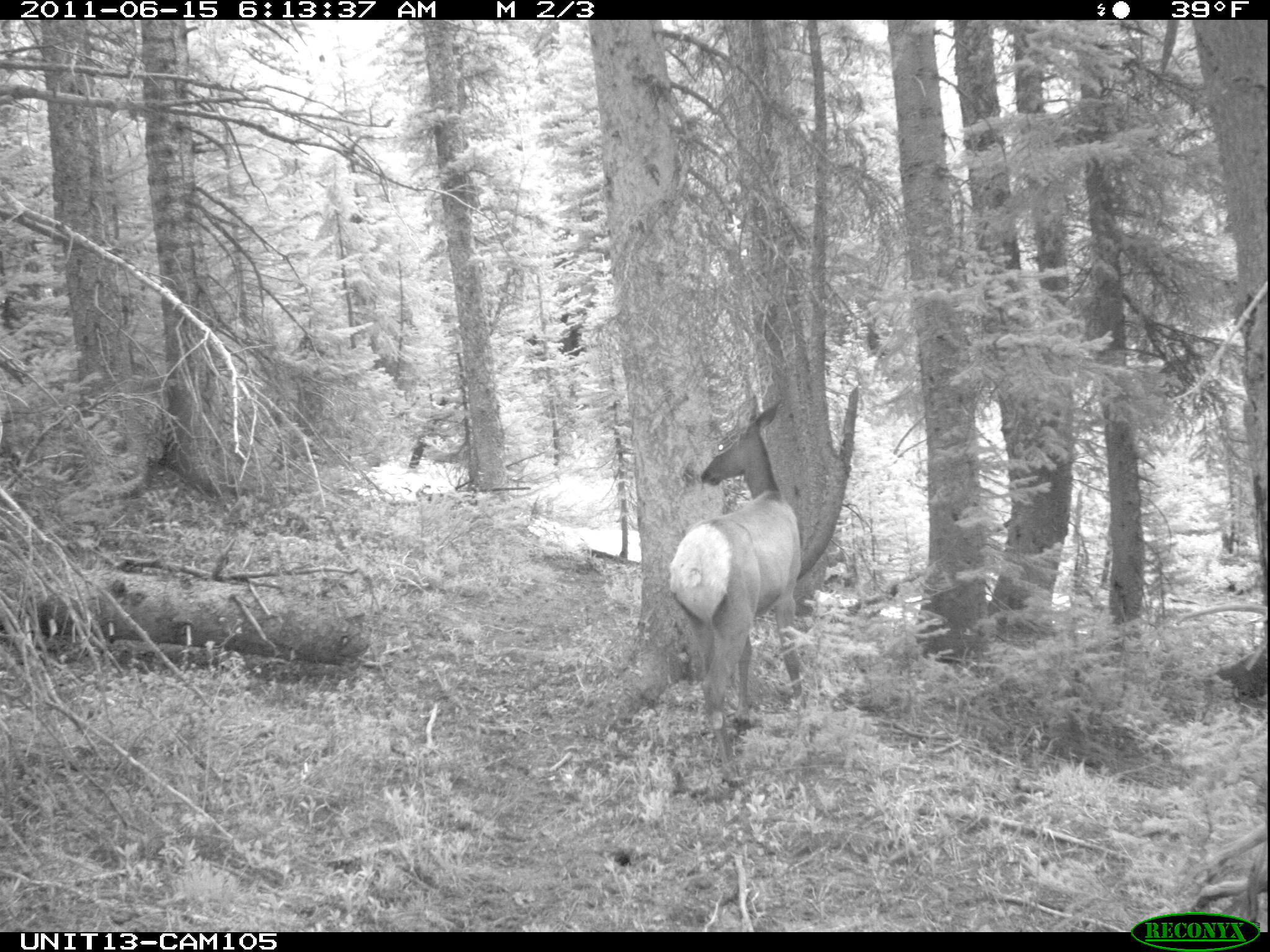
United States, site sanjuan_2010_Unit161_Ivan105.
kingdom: Animalia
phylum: Chordata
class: Mammalia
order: Artiodactyla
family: Cervidae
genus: Cervus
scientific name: Cervus elaphus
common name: red deer